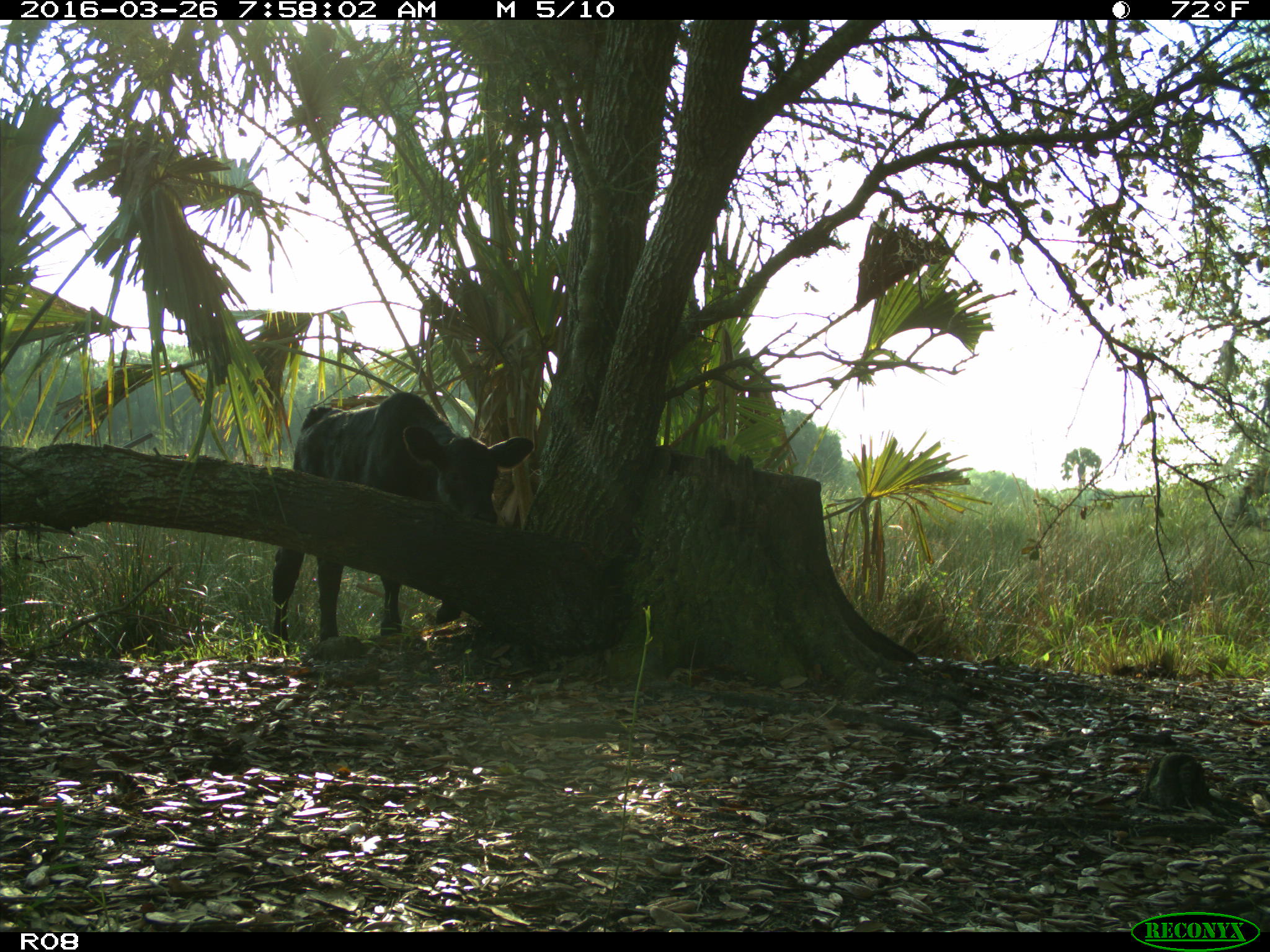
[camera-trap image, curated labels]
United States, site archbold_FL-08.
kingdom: Animalia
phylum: Chordata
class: Mammalia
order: Artiodactyla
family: Bovidae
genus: Bos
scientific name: Bos taurus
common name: domestic cow